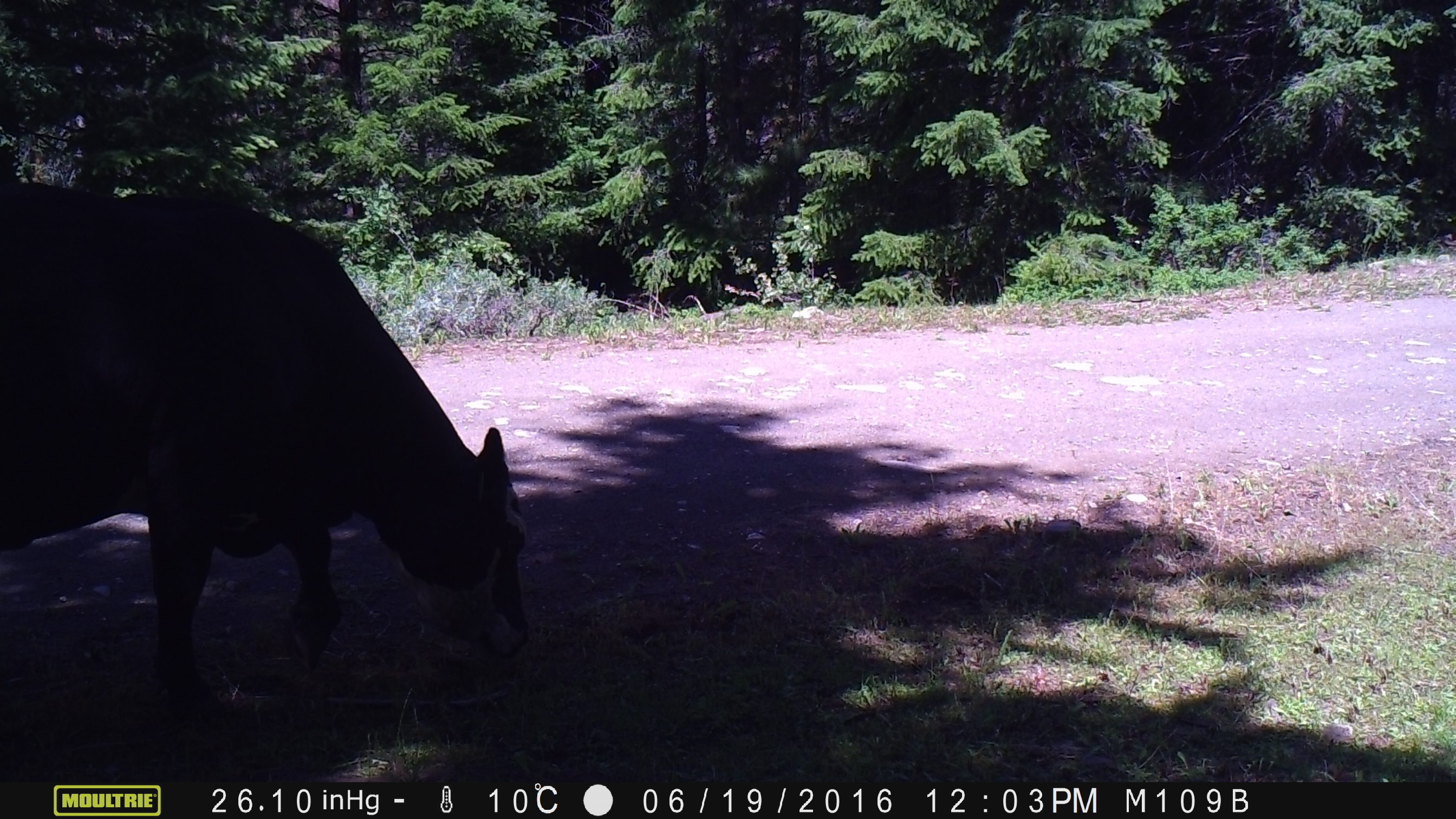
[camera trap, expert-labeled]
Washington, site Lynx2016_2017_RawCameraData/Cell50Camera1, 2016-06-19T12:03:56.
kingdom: Animalia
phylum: Chordata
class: Mammalia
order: Artiodactyla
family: Bovidae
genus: Bos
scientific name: Bos taurus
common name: domestic cattle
Domestic cattle (Bos taurus). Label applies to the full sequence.